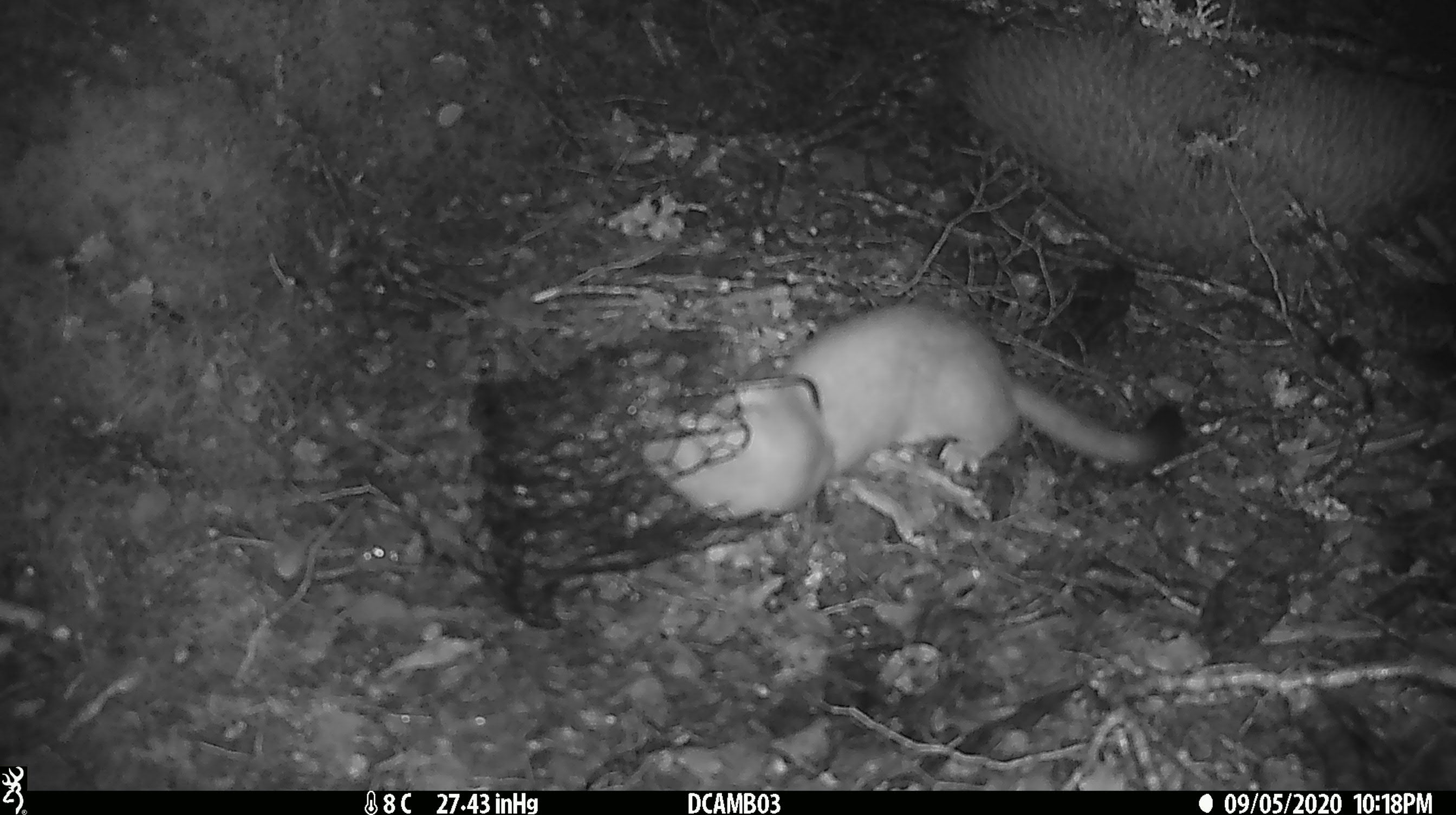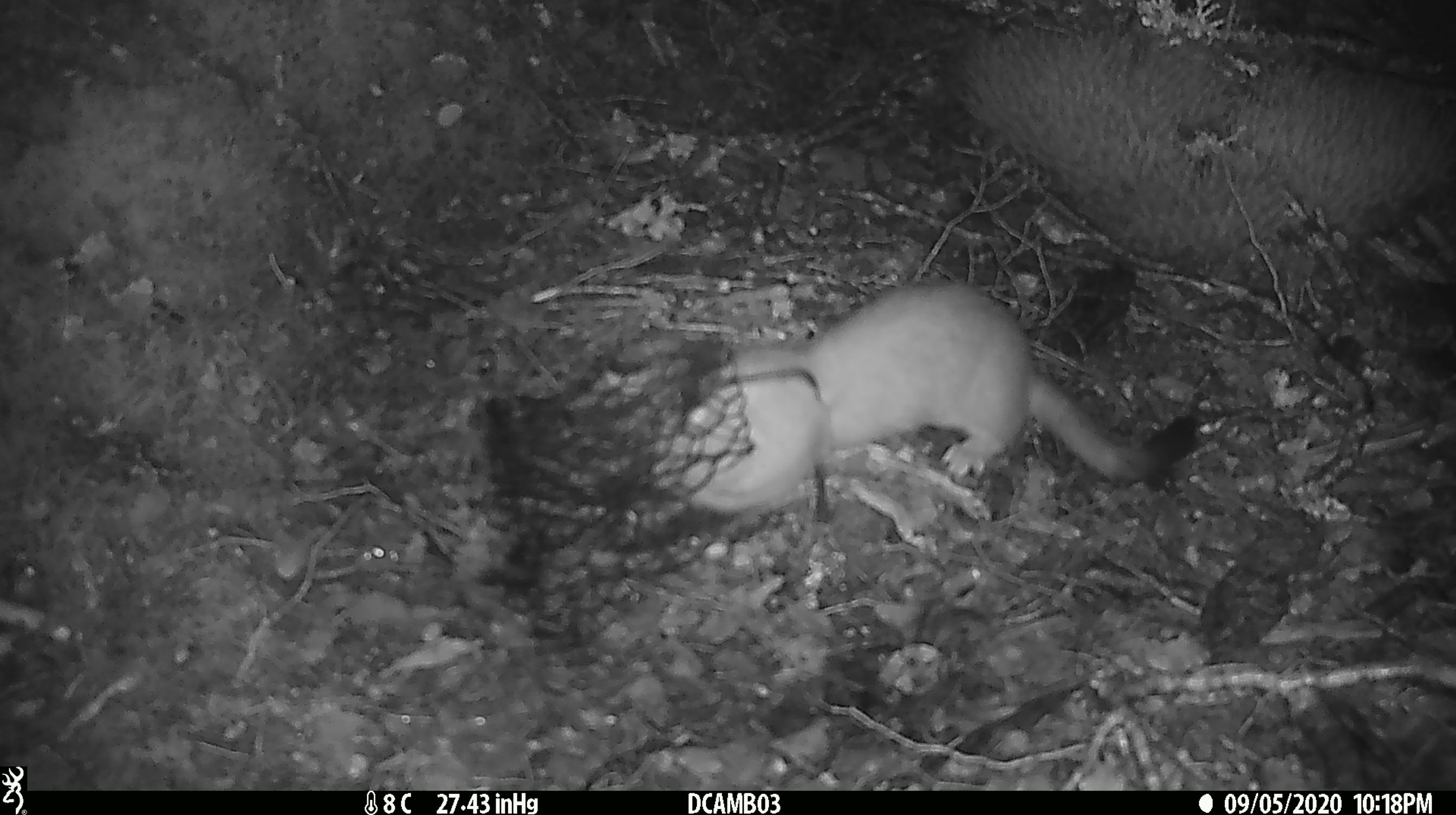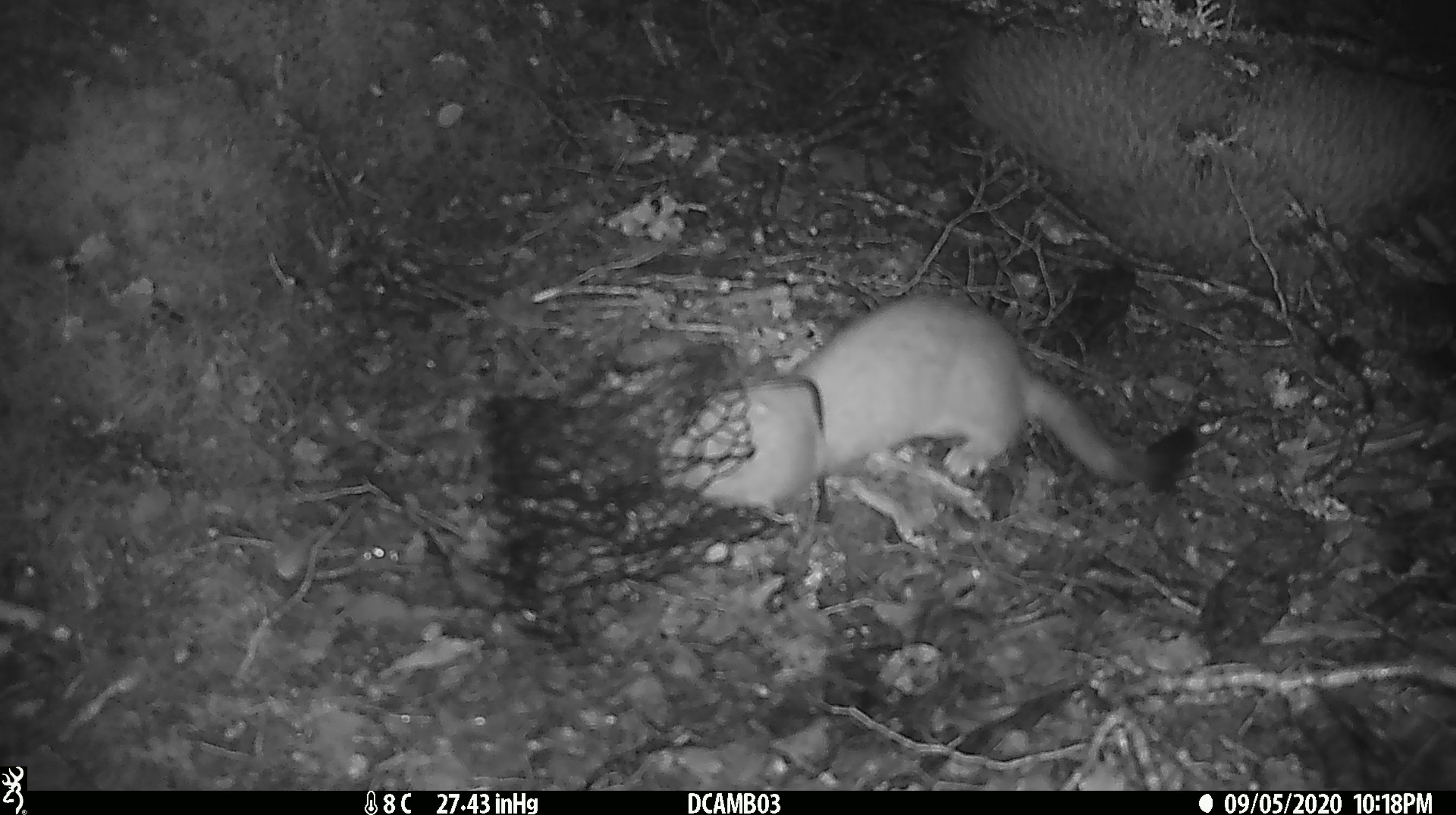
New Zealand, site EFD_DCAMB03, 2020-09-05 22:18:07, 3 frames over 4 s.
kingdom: Animalia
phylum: Chordata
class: Mammalia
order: Carnivora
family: Mustelidae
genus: Mustela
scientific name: Mustela erminea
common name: stoat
Stoat (Mustela erminea).